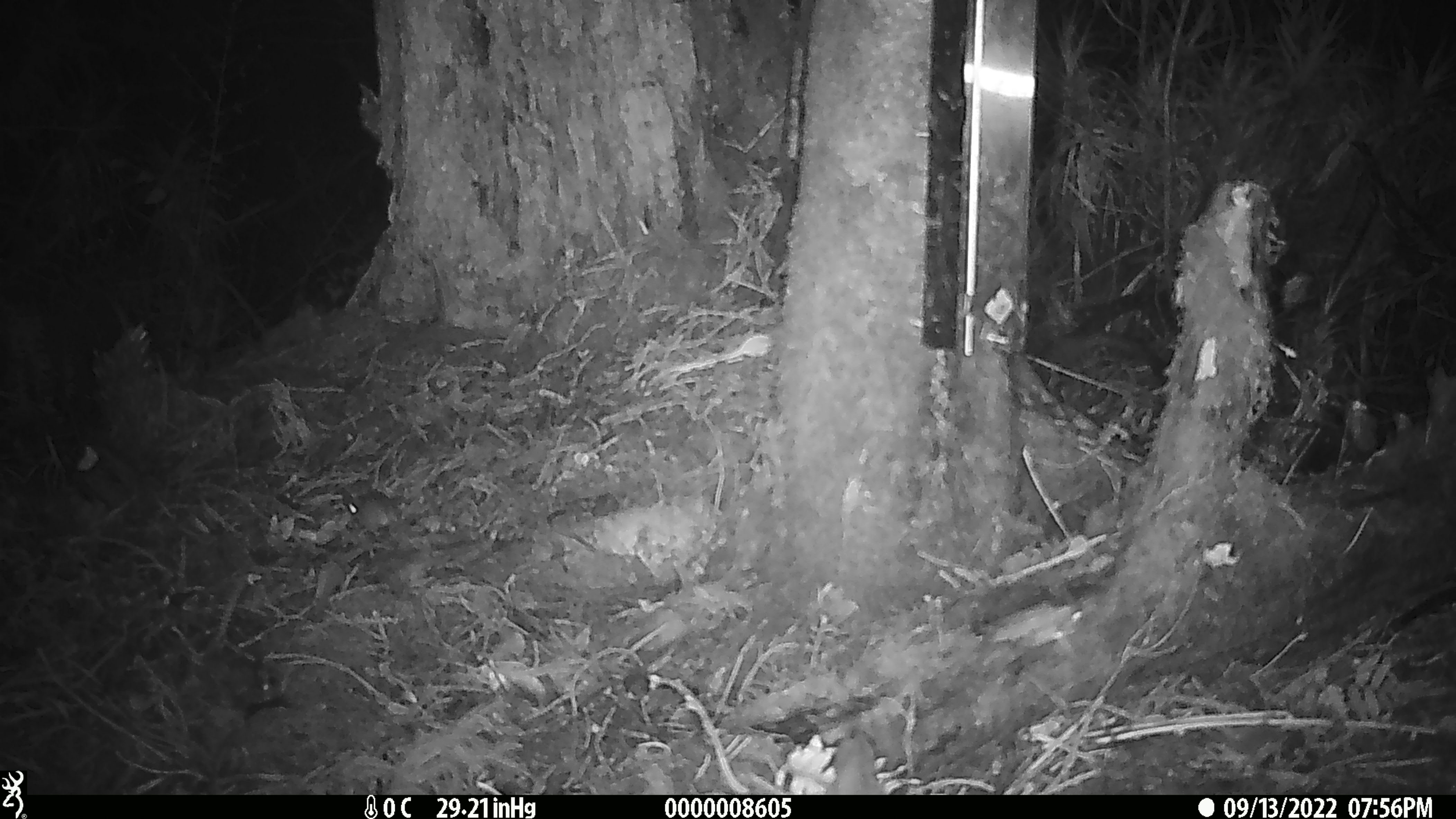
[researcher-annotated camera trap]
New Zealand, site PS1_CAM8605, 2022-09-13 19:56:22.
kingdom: Animalia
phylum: Chordata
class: Mammalia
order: Rodentia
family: Muridae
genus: Mus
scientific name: Mus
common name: mouse